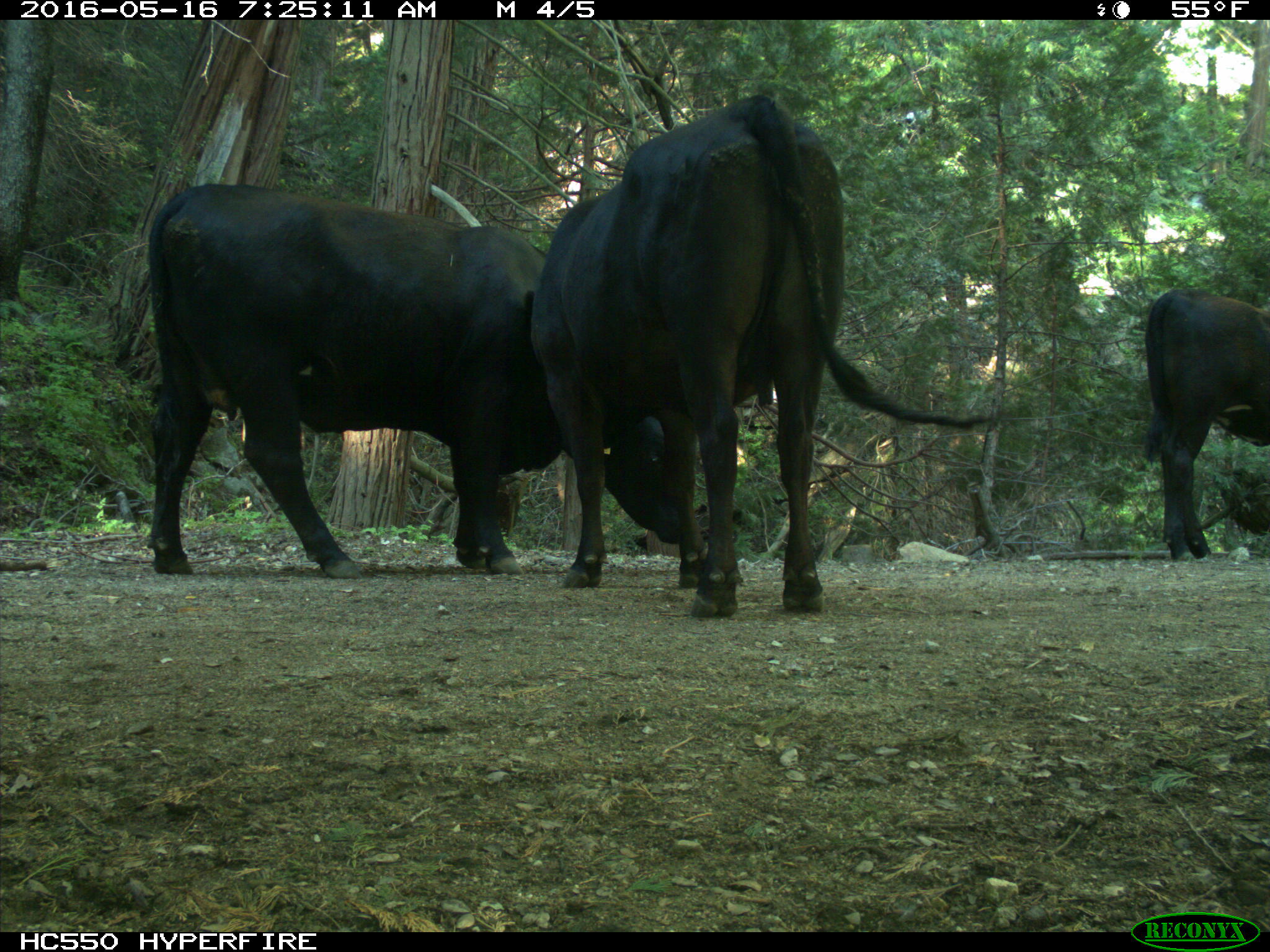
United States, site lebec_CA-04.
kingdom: Animalia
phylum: Chordata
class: Mammalia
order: Artiodactyla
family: Bovidae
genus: Bos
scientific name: Bos taurus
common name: domestic cow